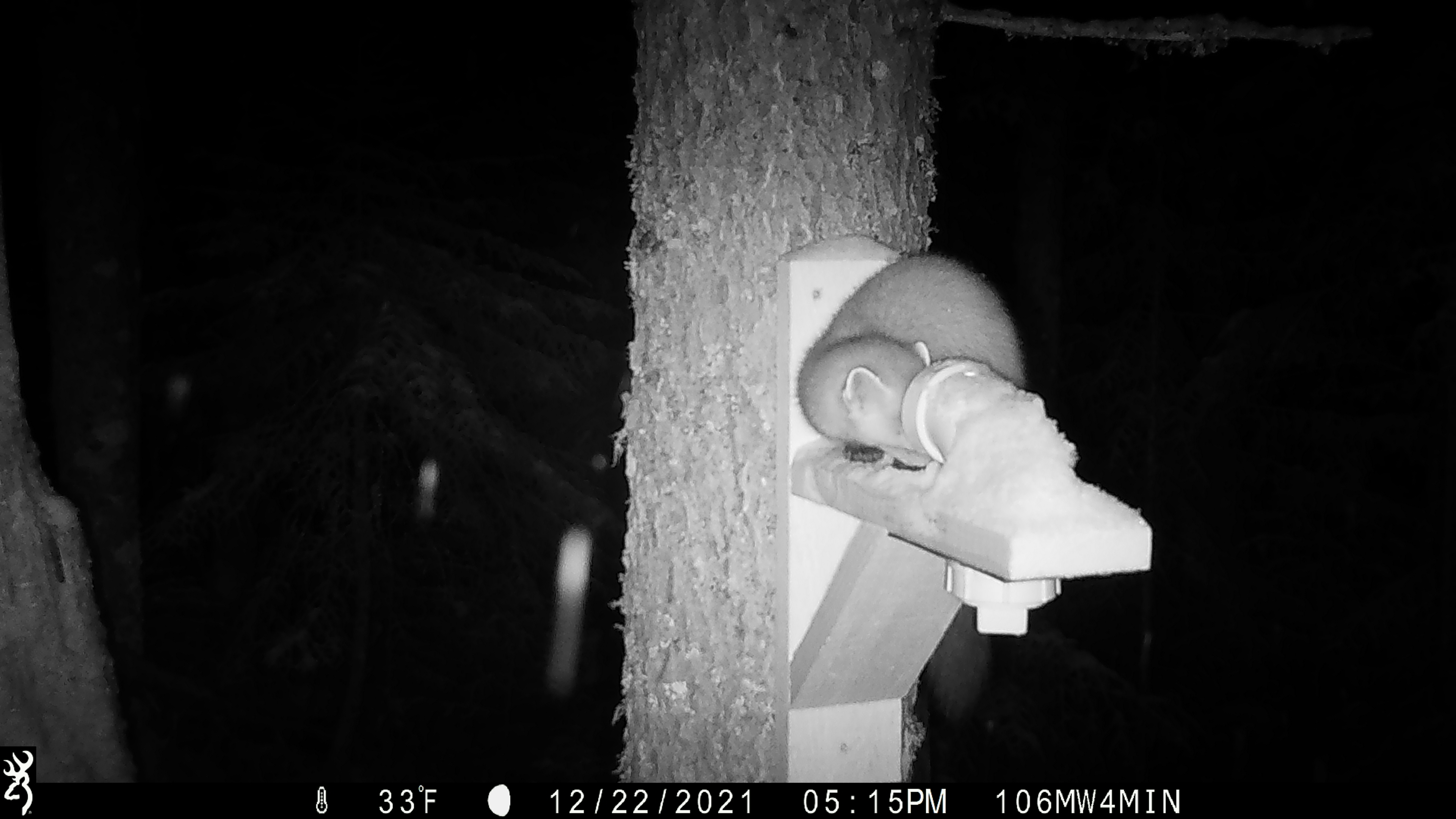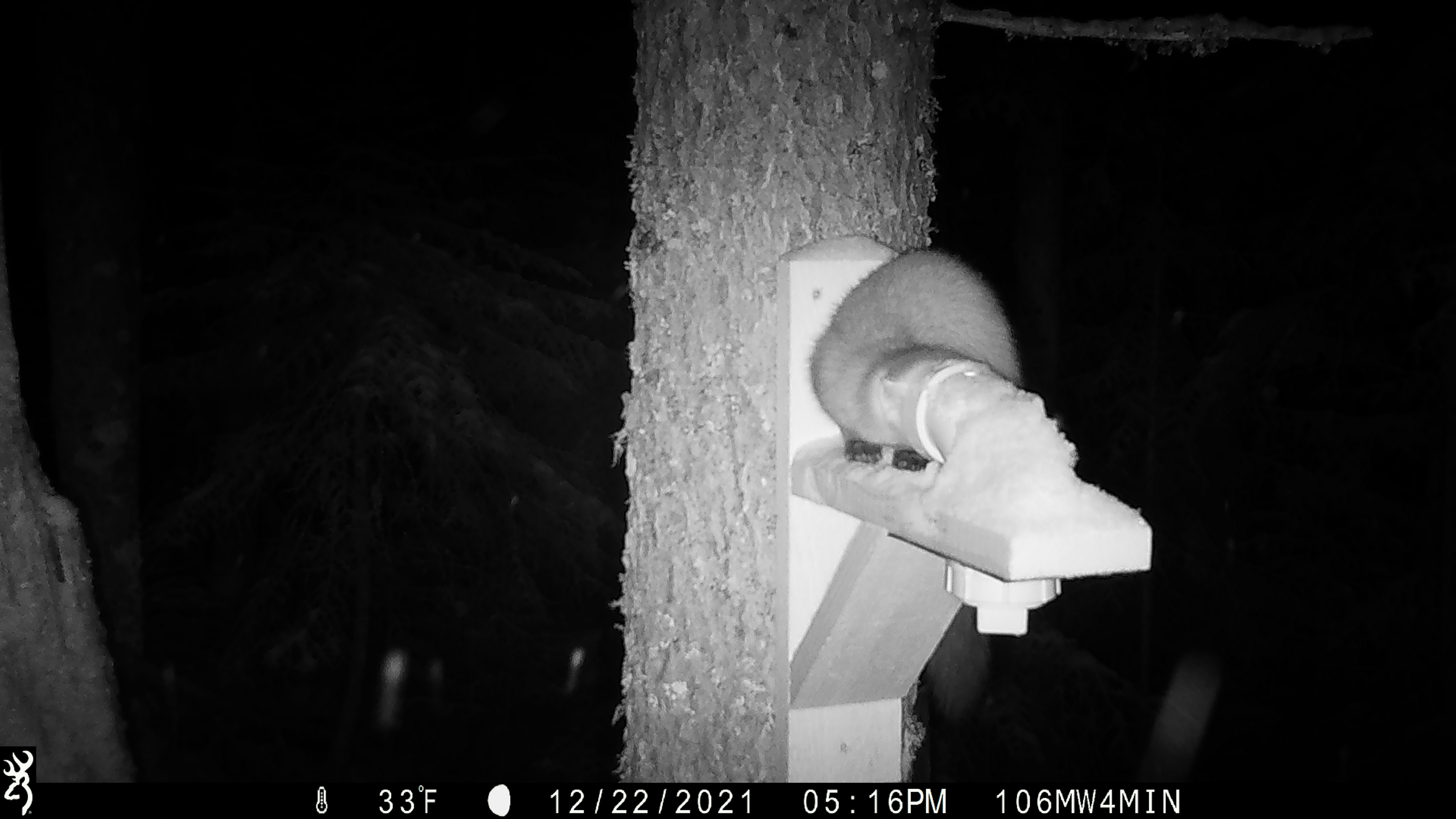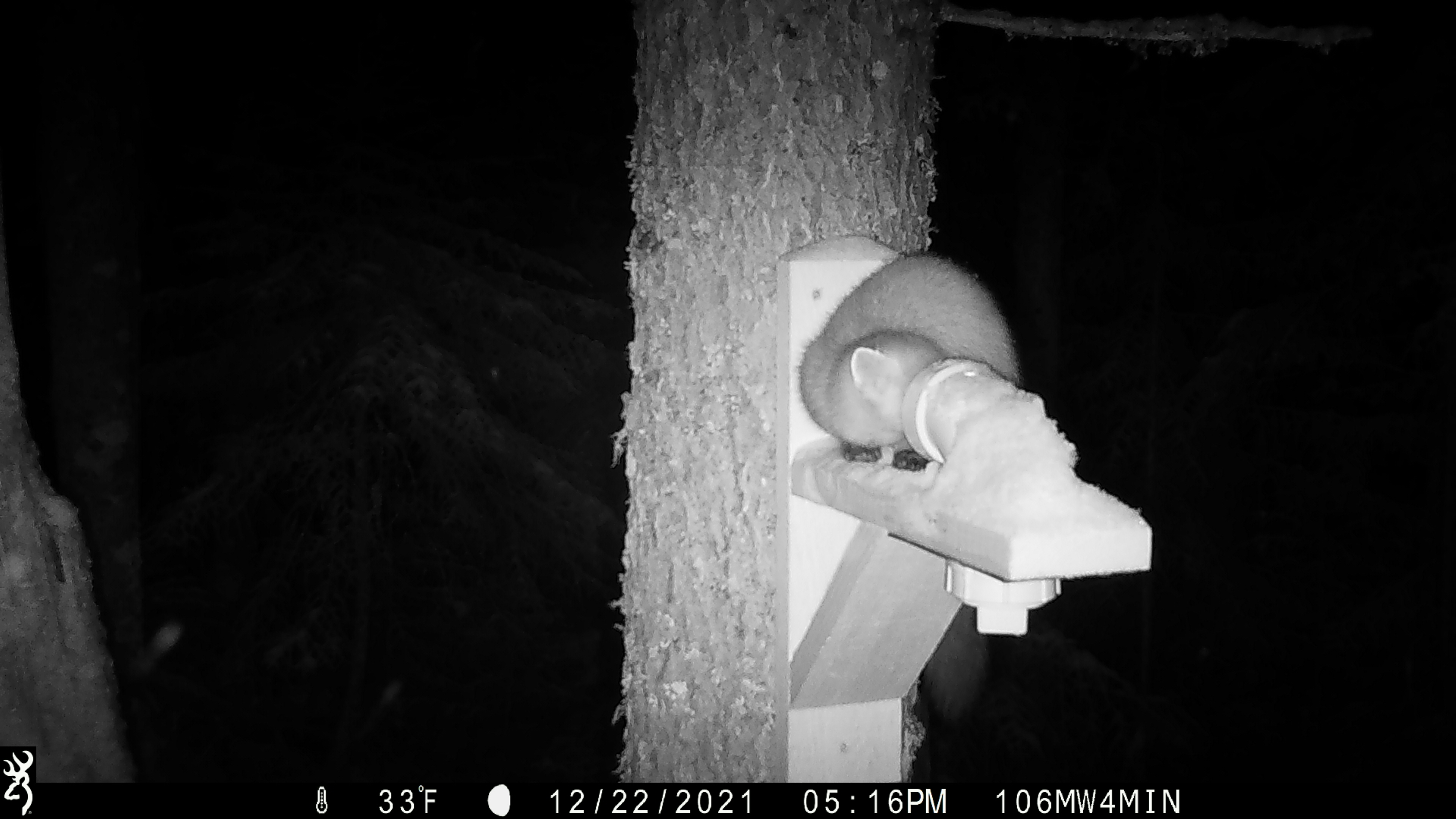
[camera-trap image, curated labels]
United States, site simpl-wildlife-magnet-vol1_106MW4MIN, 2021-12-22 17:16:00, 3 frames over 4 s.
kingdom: Animalia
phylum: Chordata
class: Mammalia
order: Carnivora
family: Mustelidae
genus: Martes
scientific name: Martes americana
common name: american marten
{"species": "american marten (Martes americana)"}